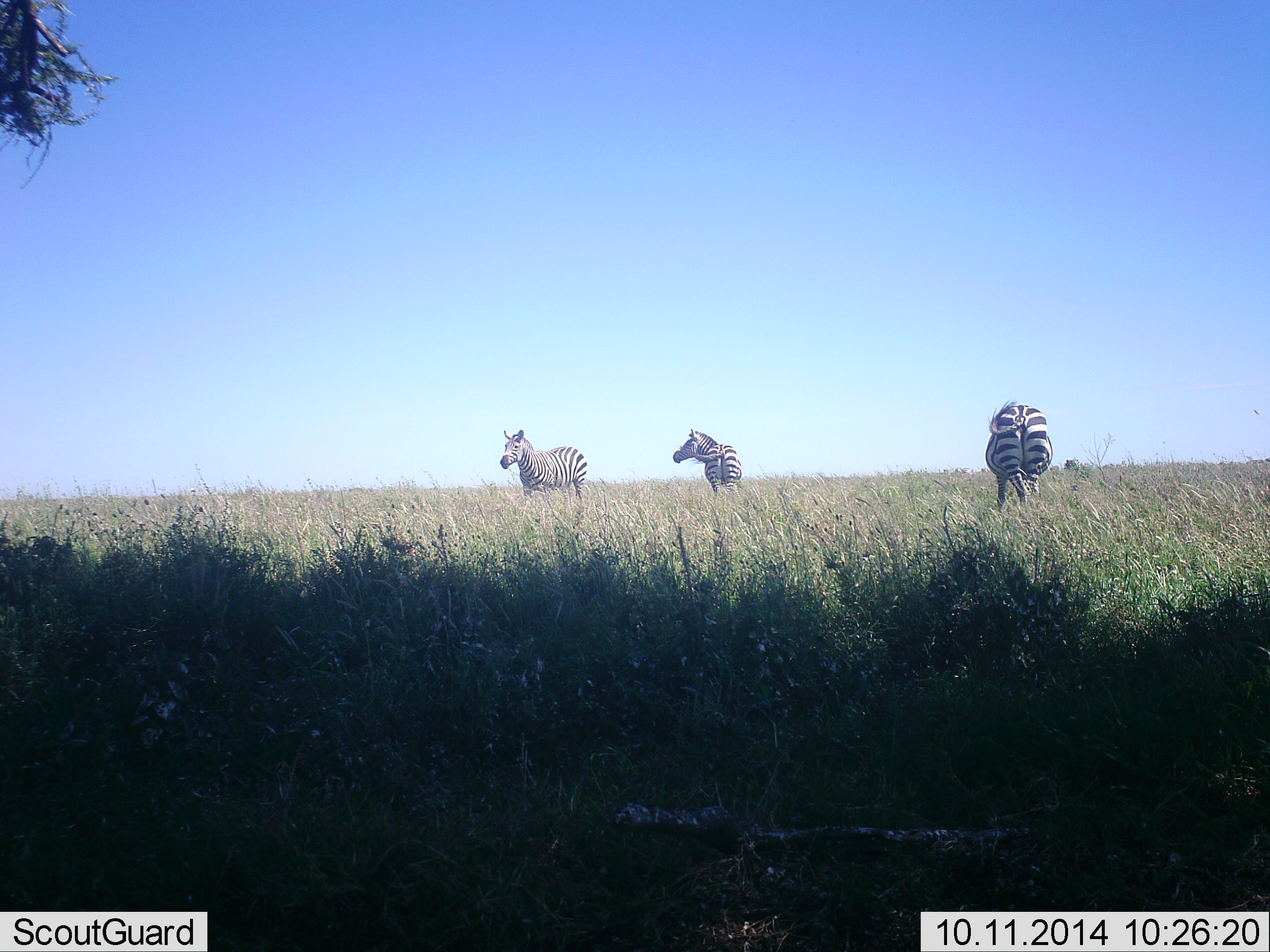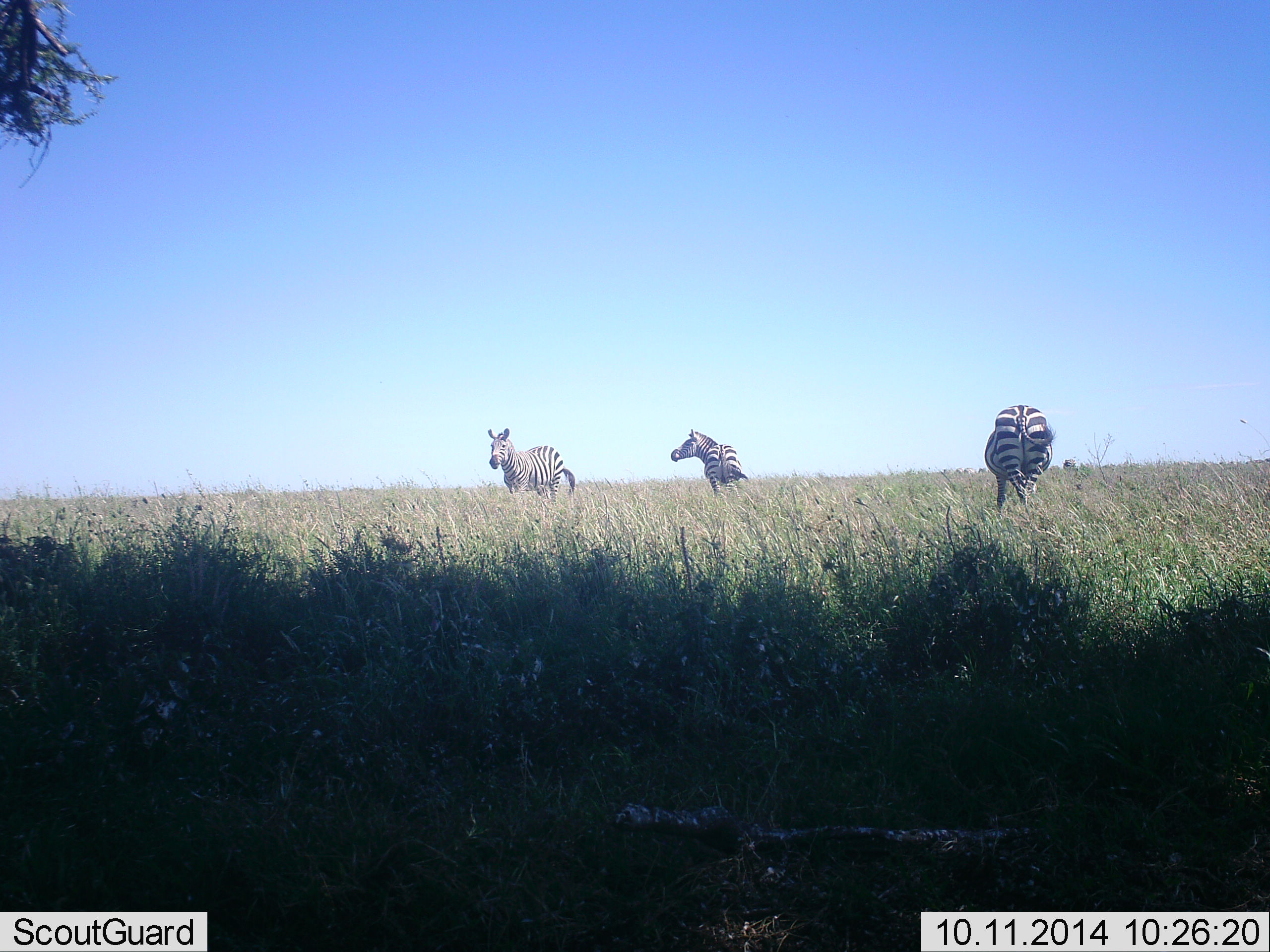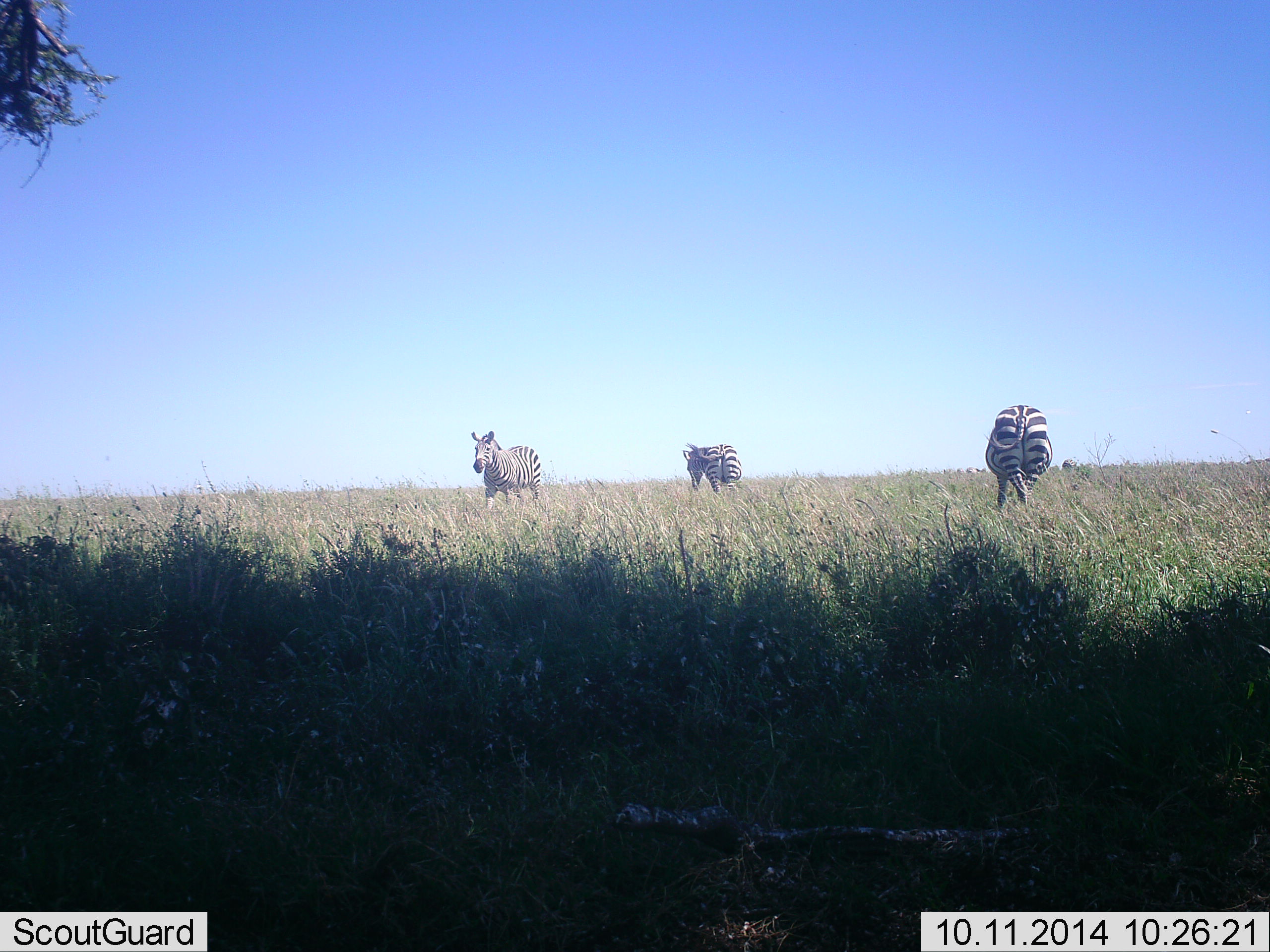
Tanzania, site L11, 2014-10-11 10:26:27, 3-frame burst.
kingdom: Animalia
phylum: Chordata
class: Mammalia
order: Perissodactyla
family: Equidae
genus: Equus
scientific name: Equus quagga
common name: plains zebra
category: zebra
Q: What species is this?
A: Zebra (plains zebra) (Equus quagga).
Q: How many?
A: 3.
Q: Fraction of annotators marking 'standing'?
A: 90%.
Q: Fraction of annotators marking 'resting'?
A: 0%.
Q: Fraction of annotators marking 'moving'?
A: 50%.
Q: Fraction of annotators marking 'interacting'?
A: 0%.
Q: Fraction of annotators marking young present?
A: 0%.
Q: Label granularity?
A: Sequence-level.